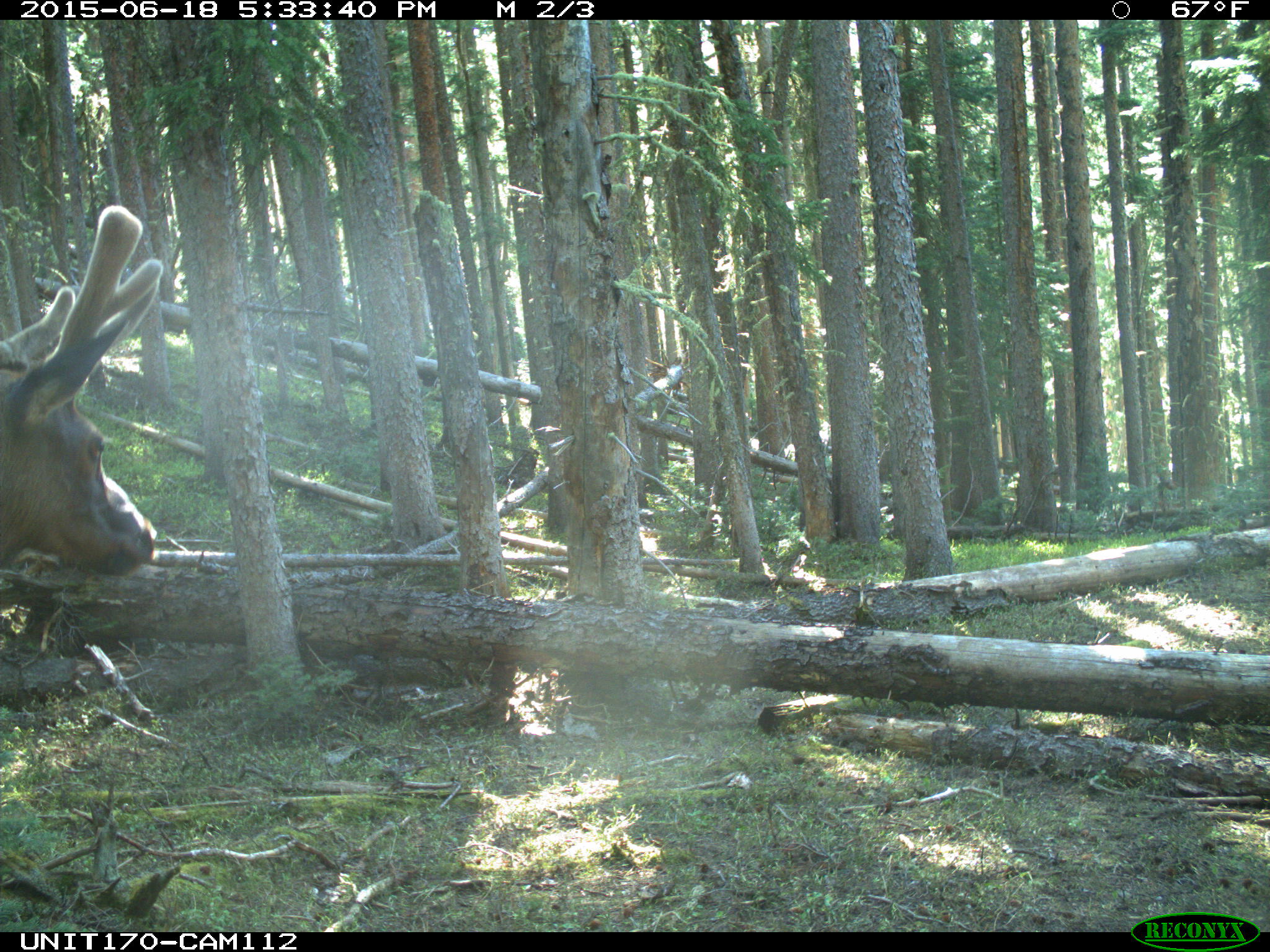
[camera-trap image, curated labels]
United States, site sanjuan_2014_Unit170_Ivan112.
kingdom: Animalia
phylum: Chordata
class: Mammalia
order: Artiodactyla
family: Cervidae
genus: Cervus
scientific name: Cervus elaphus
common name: red deer